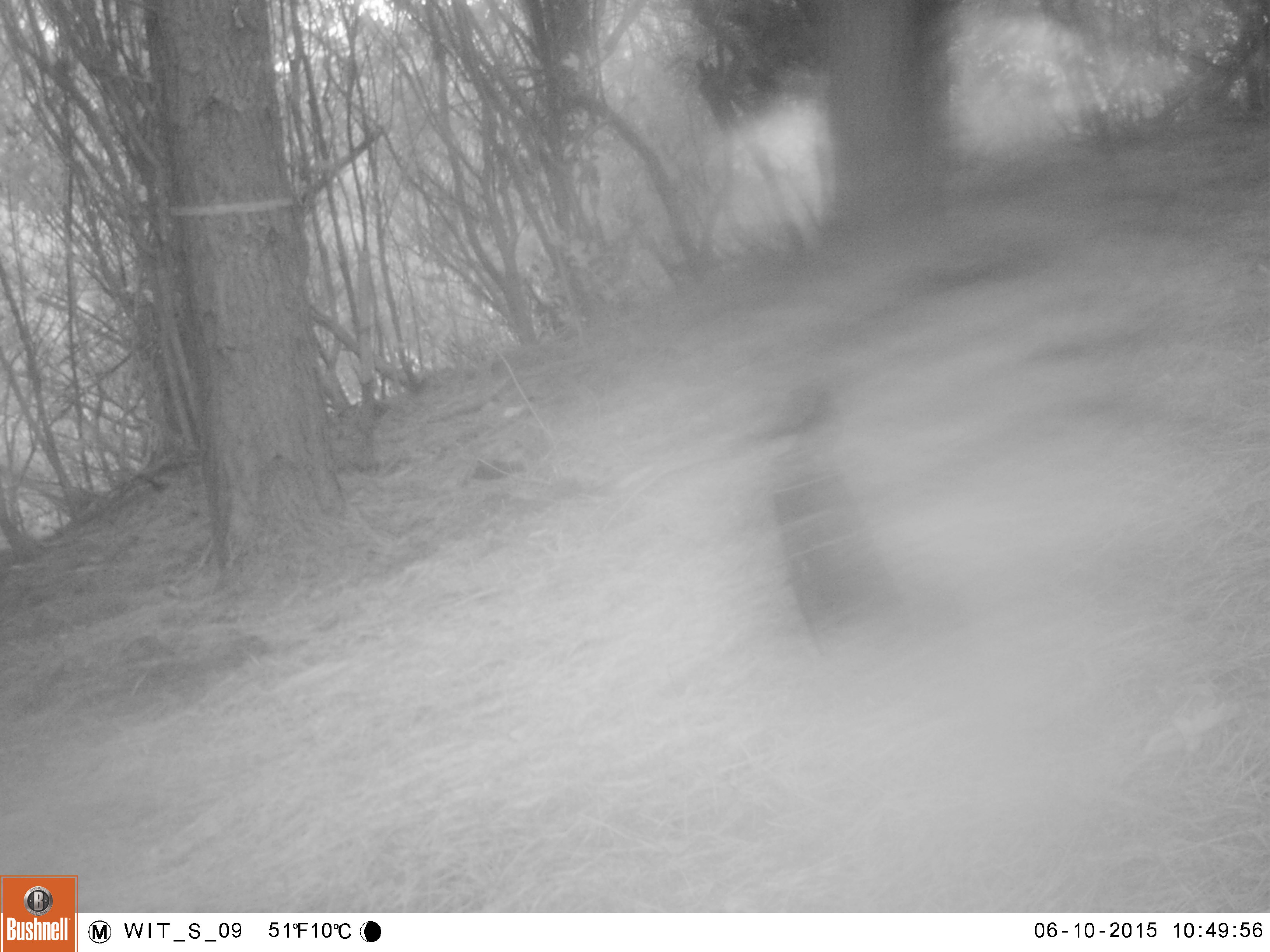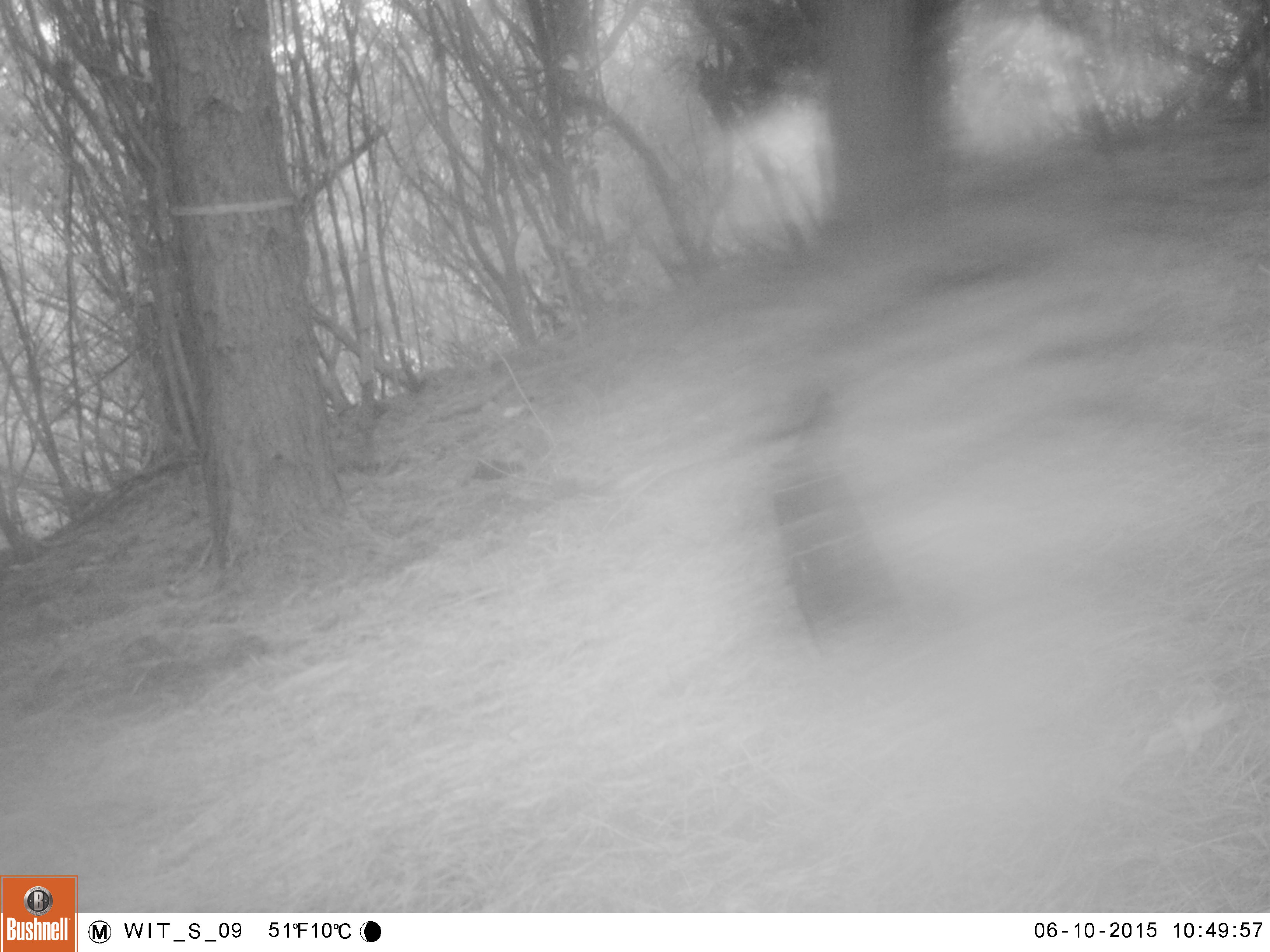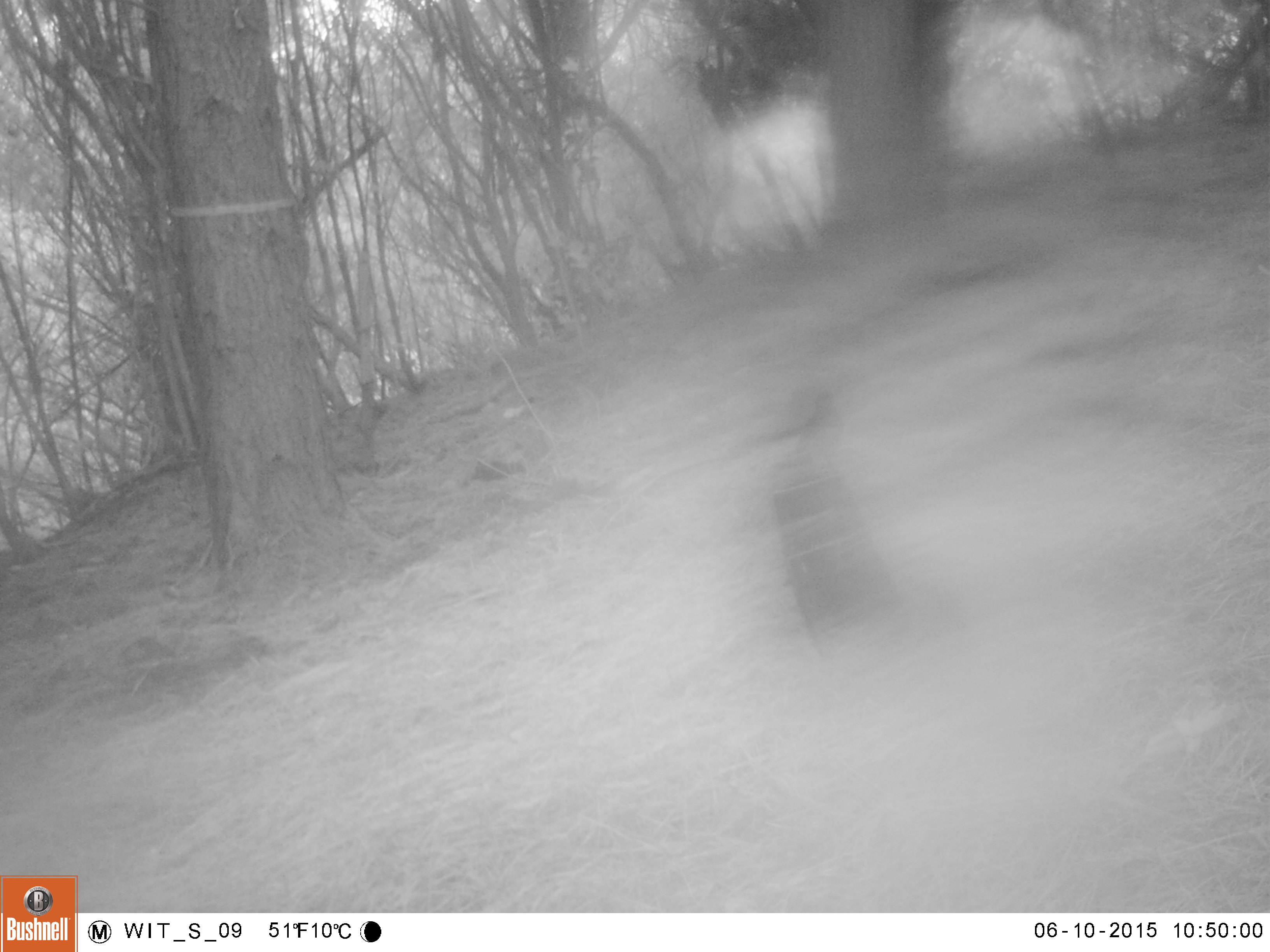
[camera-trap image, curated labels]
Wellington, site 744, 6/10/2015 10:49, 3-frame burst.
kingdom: Animalia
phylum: Chordata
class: Aves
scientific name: Aves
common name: bird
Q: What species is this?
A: Bird (Aves).